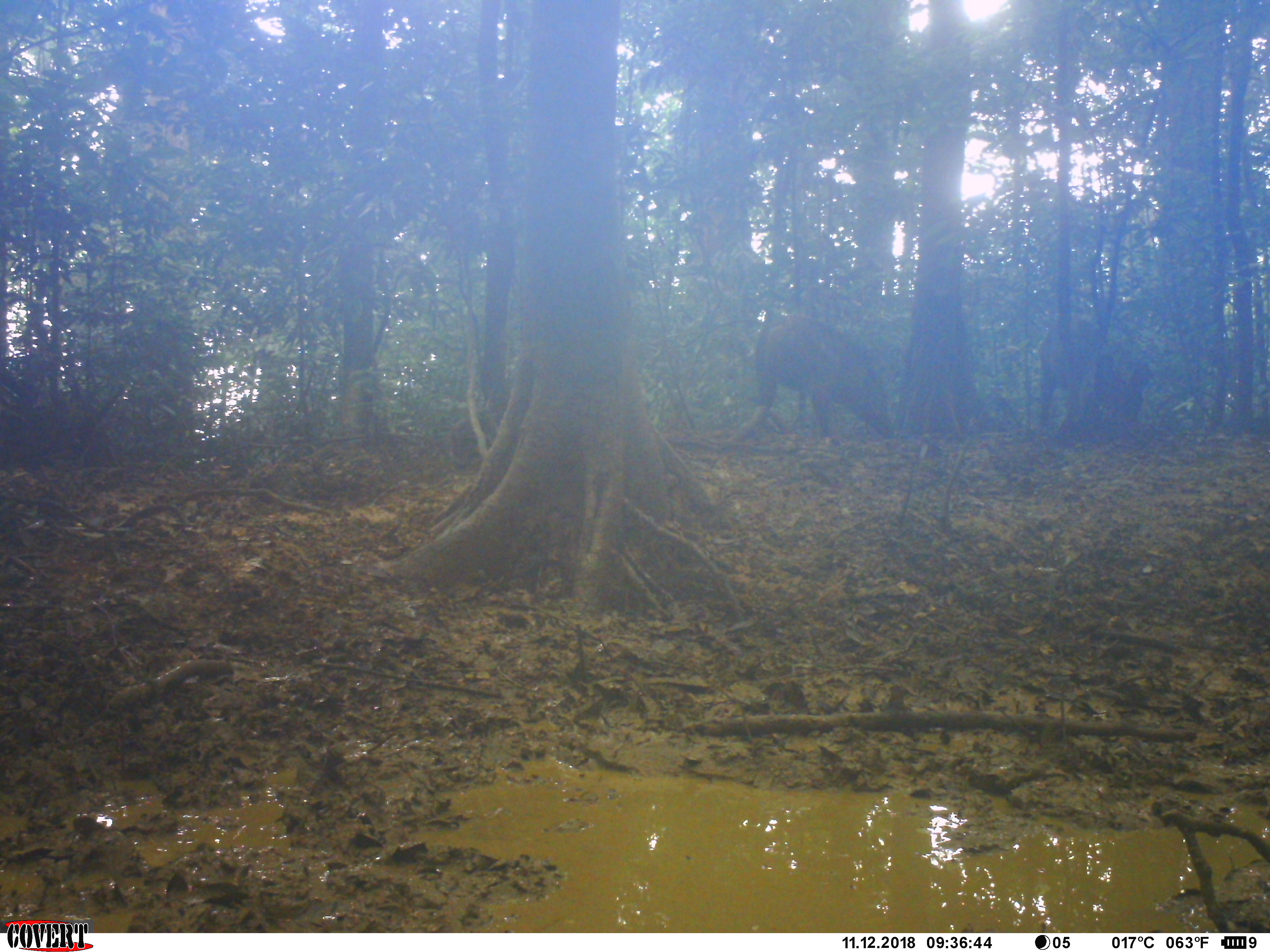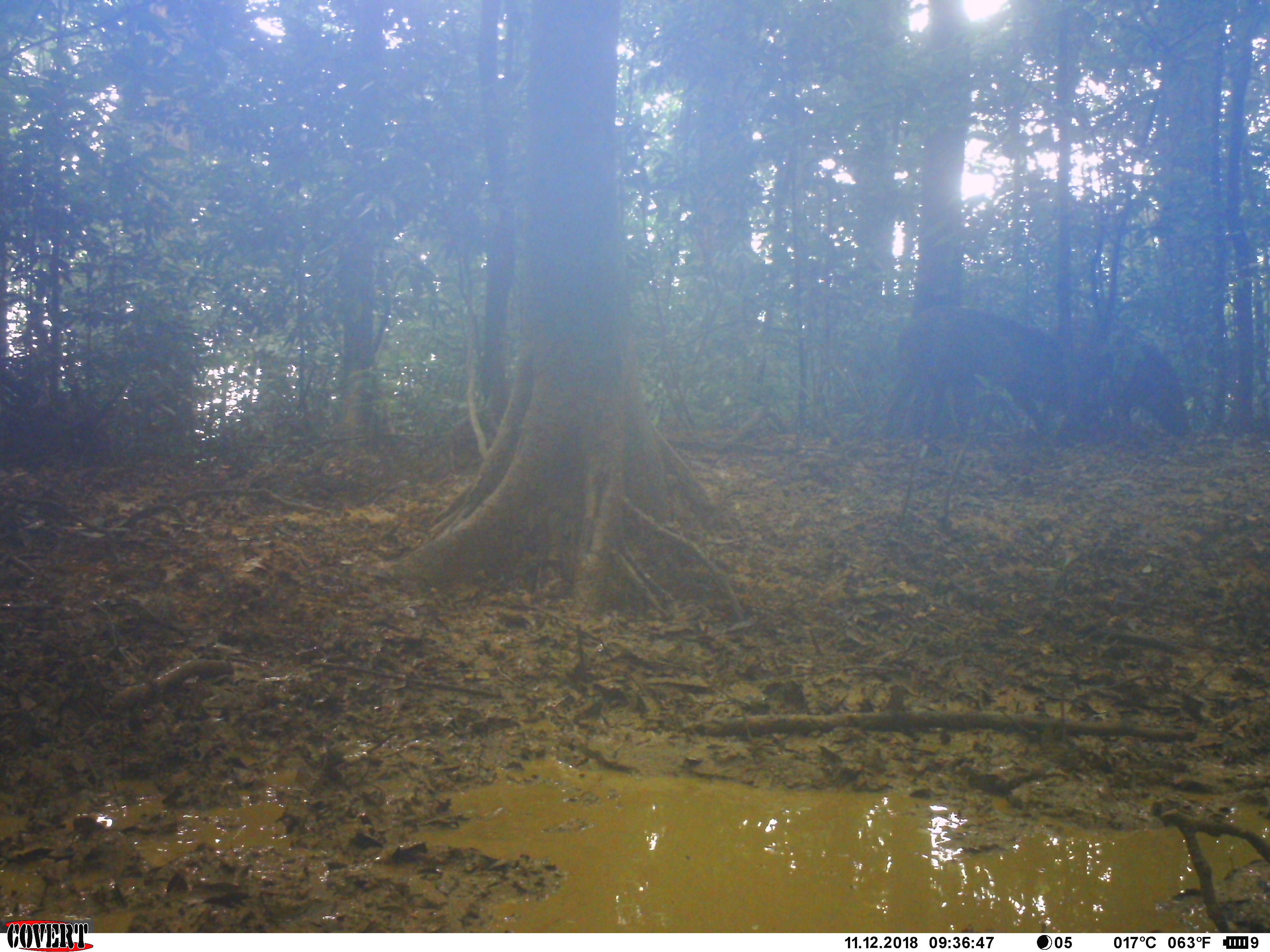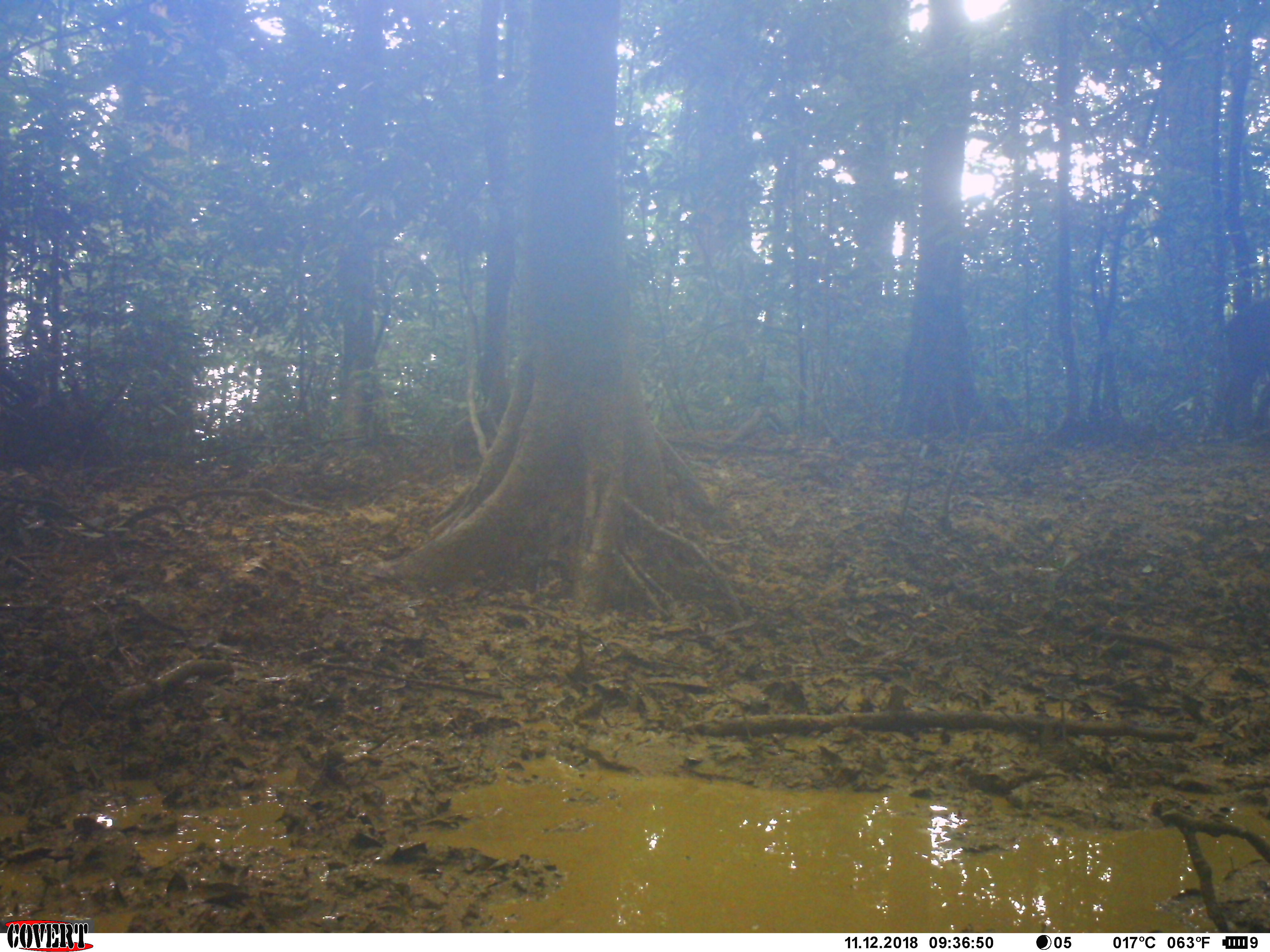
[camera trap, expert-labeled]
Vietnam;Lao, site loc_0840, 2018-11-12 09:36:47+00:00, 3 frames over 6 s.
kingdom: Animalia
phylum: Chordata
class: Mammalia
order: Artiodactyla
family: Suidae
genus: Sus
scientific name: Sus scrofa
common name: eurasian wild pig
Eurasian wild pig (Sus scrofa). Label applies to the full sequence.